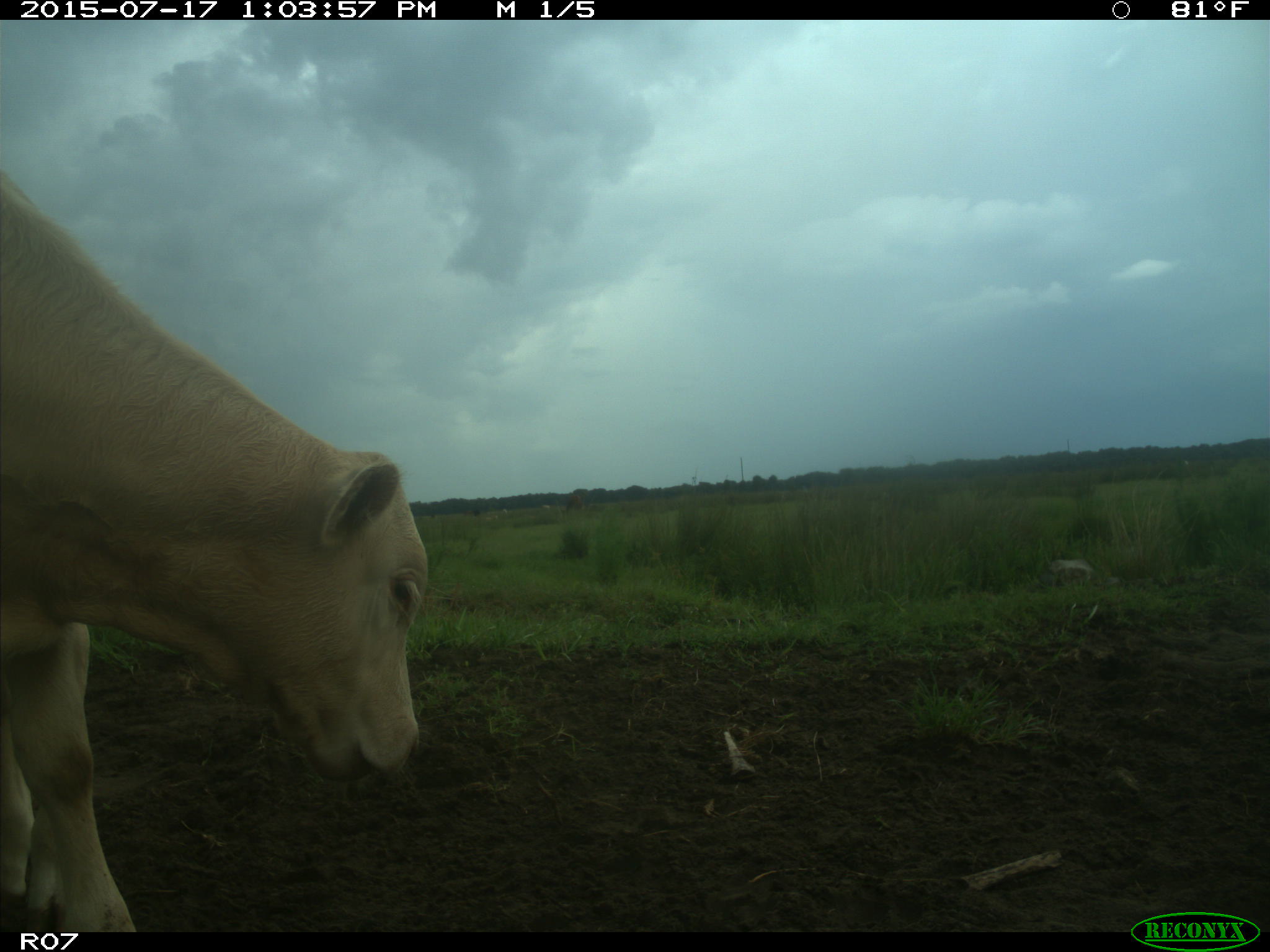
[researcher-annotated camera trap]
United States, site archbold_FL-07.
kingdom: Animalia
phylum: Chordata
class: Mammalia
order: Artiodactyla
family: Bovidae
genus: Bos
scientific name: Bos taurus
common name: domestic cow